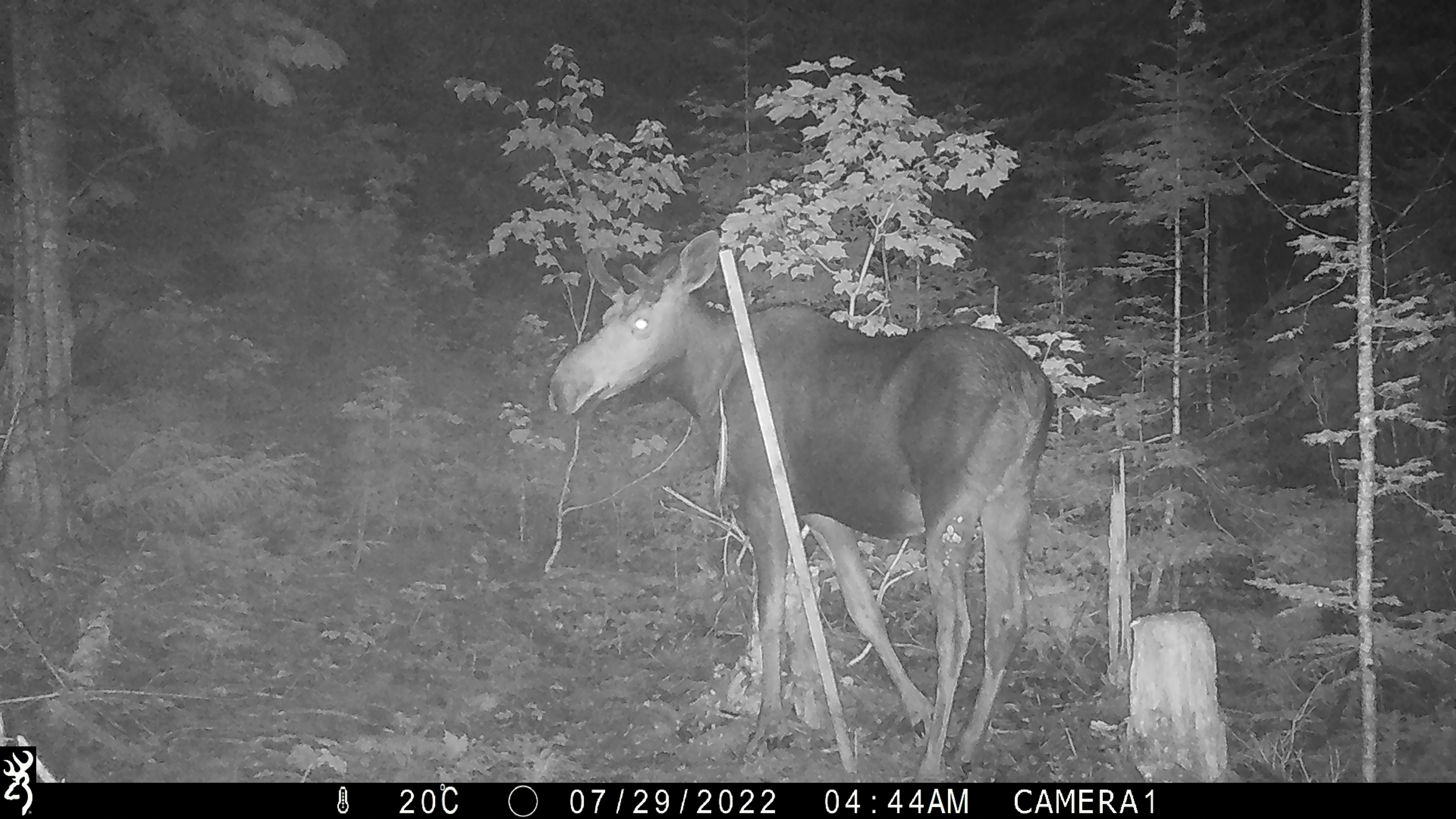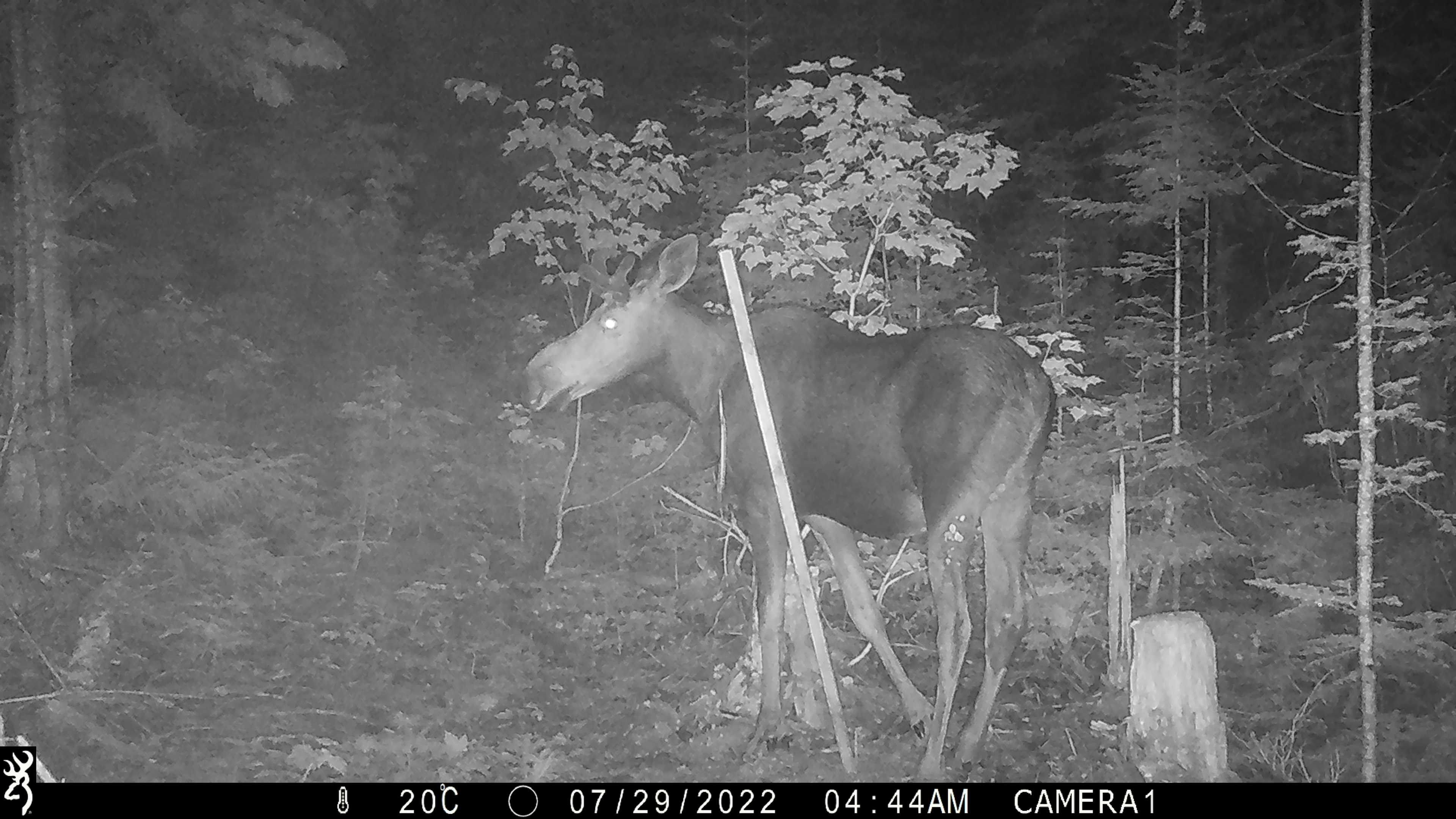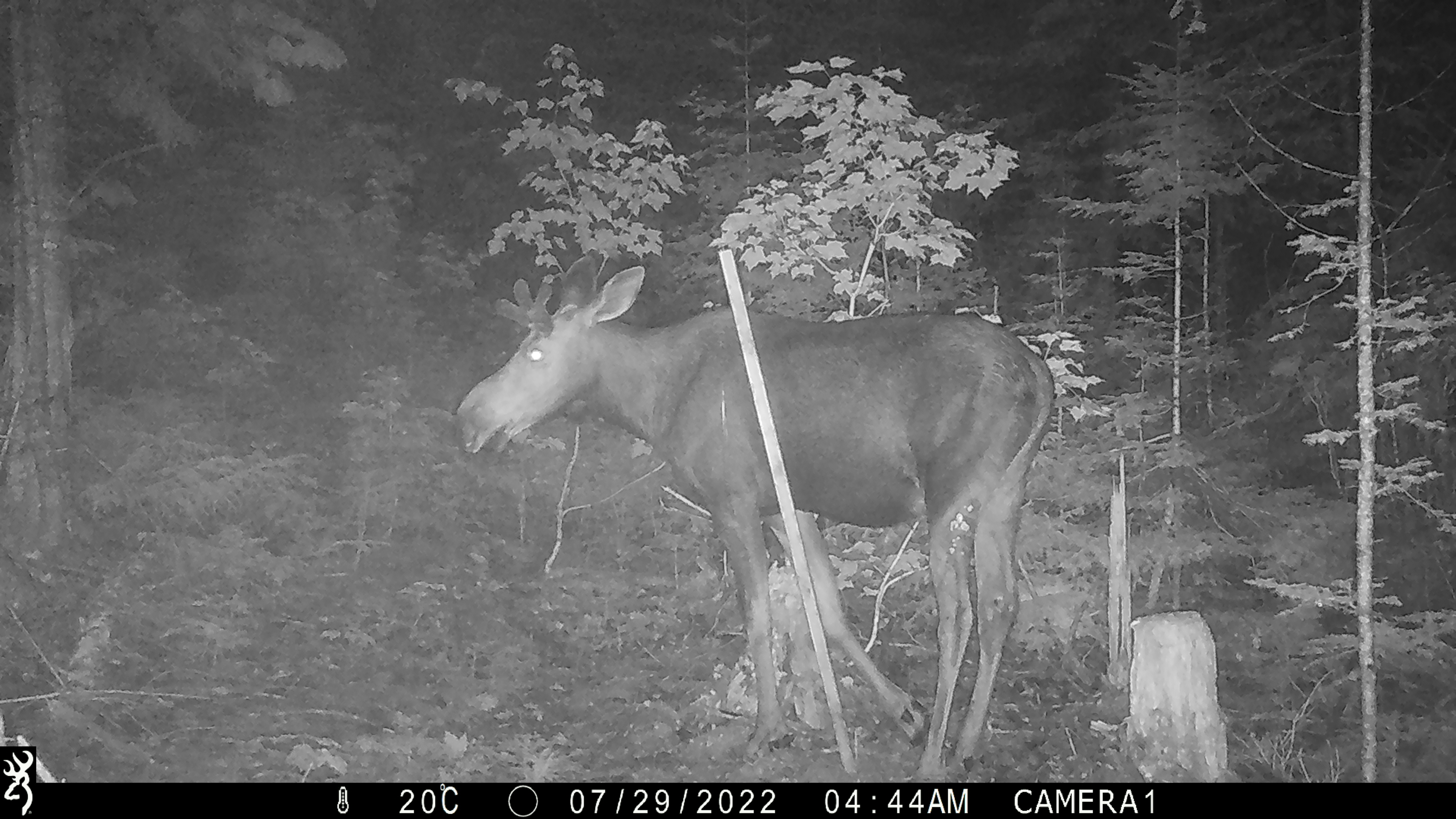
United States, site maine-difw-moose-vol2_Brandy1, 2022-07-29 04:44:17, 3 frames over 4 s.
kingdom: Animalia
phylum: Chordata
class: Mammalia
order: Artiodactyla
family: Cervidae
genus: Alces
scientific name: Alces alces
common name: moose